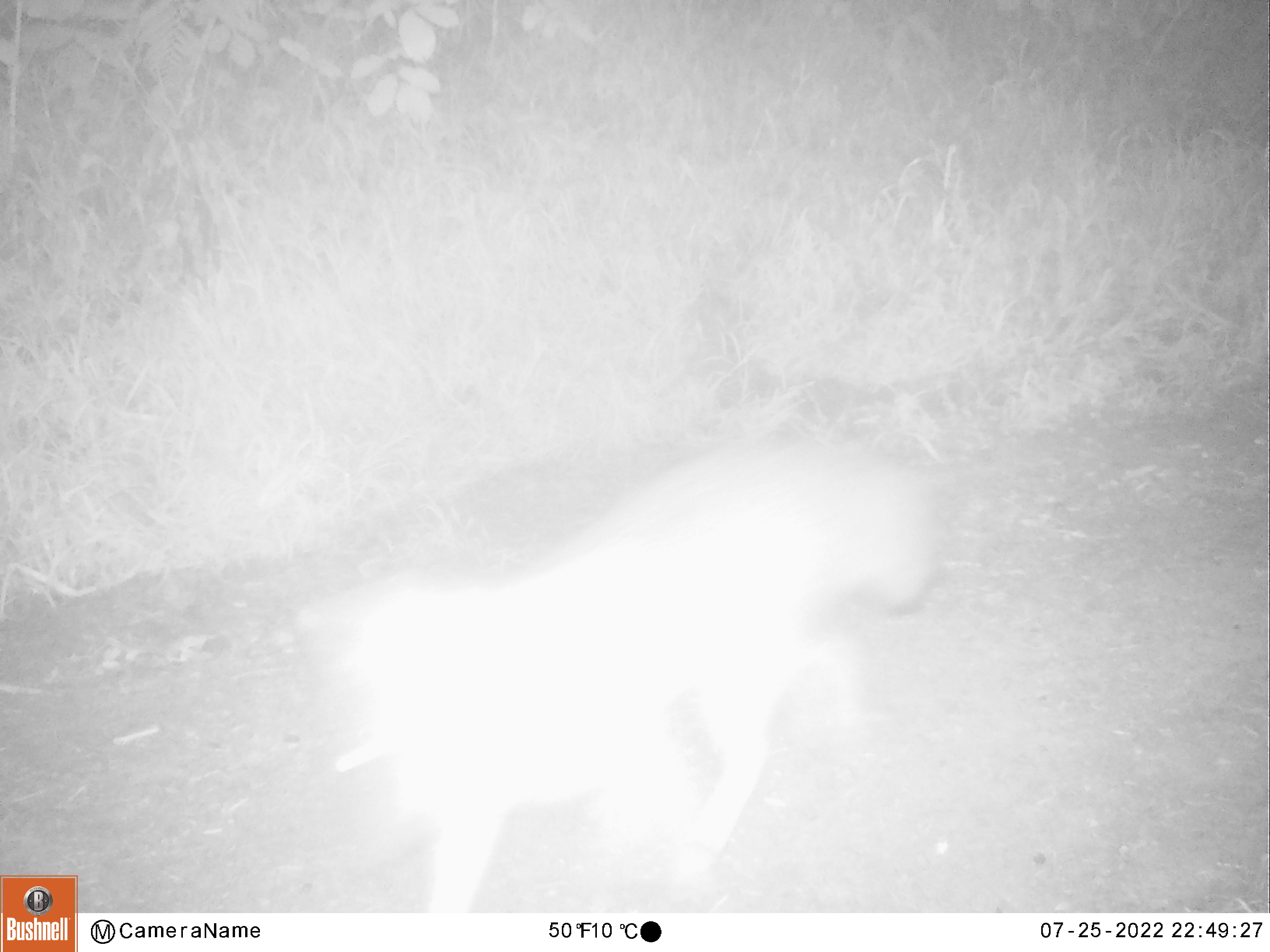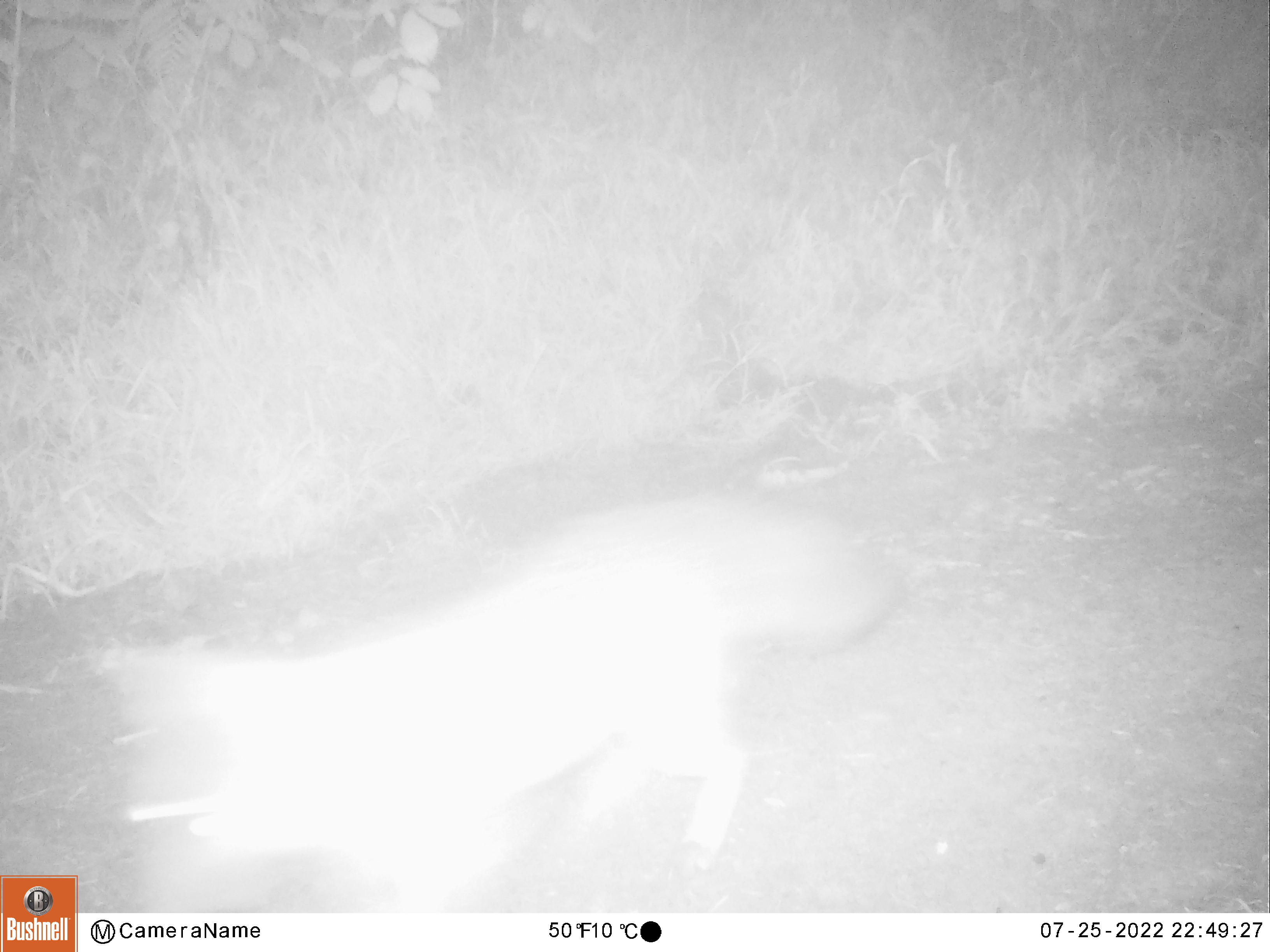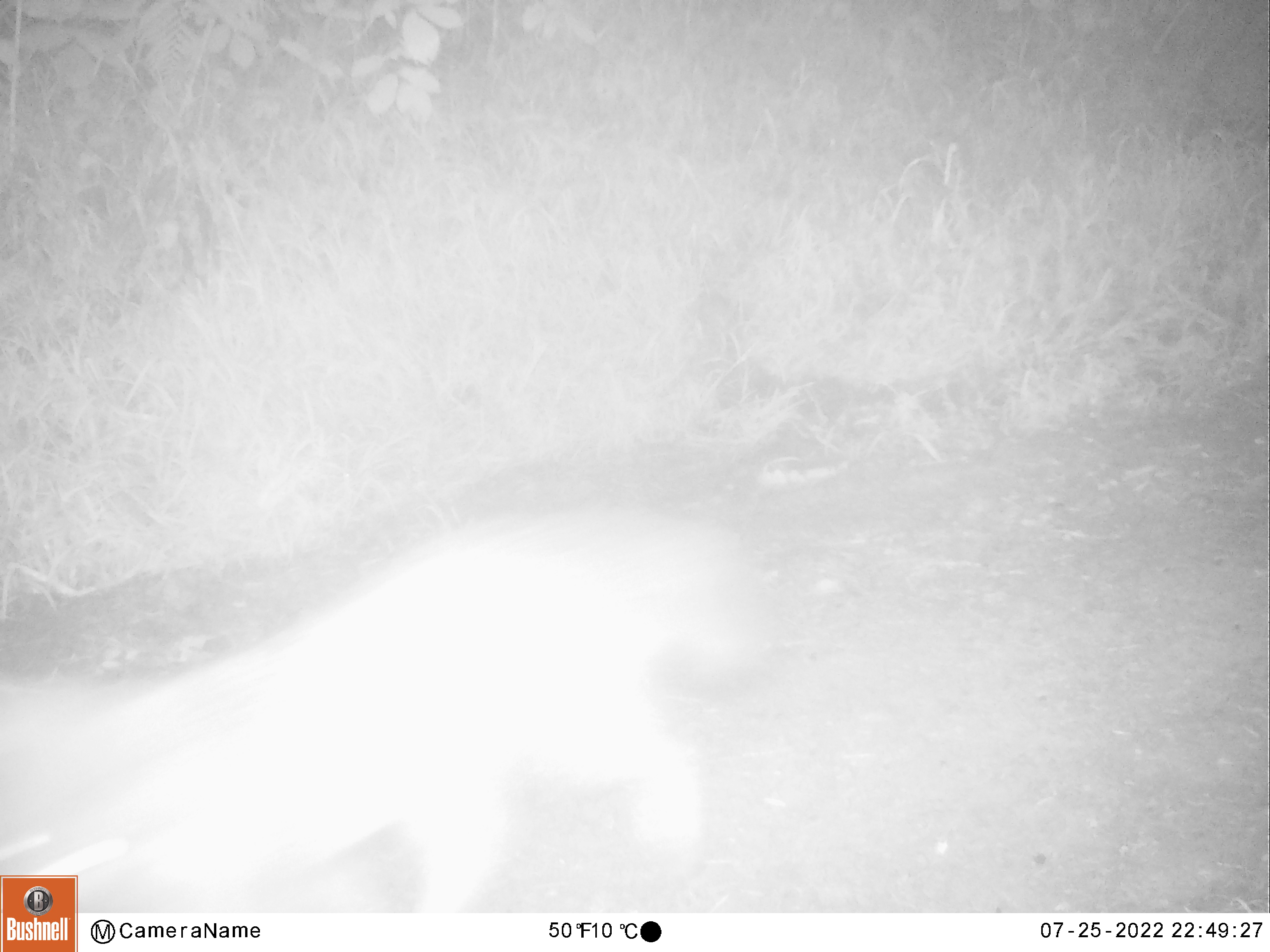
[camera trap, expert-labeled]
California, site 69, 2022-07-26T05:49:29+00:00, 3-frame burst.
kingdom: Animalia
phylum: Chordata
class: Mammalia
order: Carnivora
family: Canidae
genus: Urocyon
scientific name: Urocyon cinereoargenteus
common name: gray fox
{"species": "gray fox (Urocyon cinereoargenteus)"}